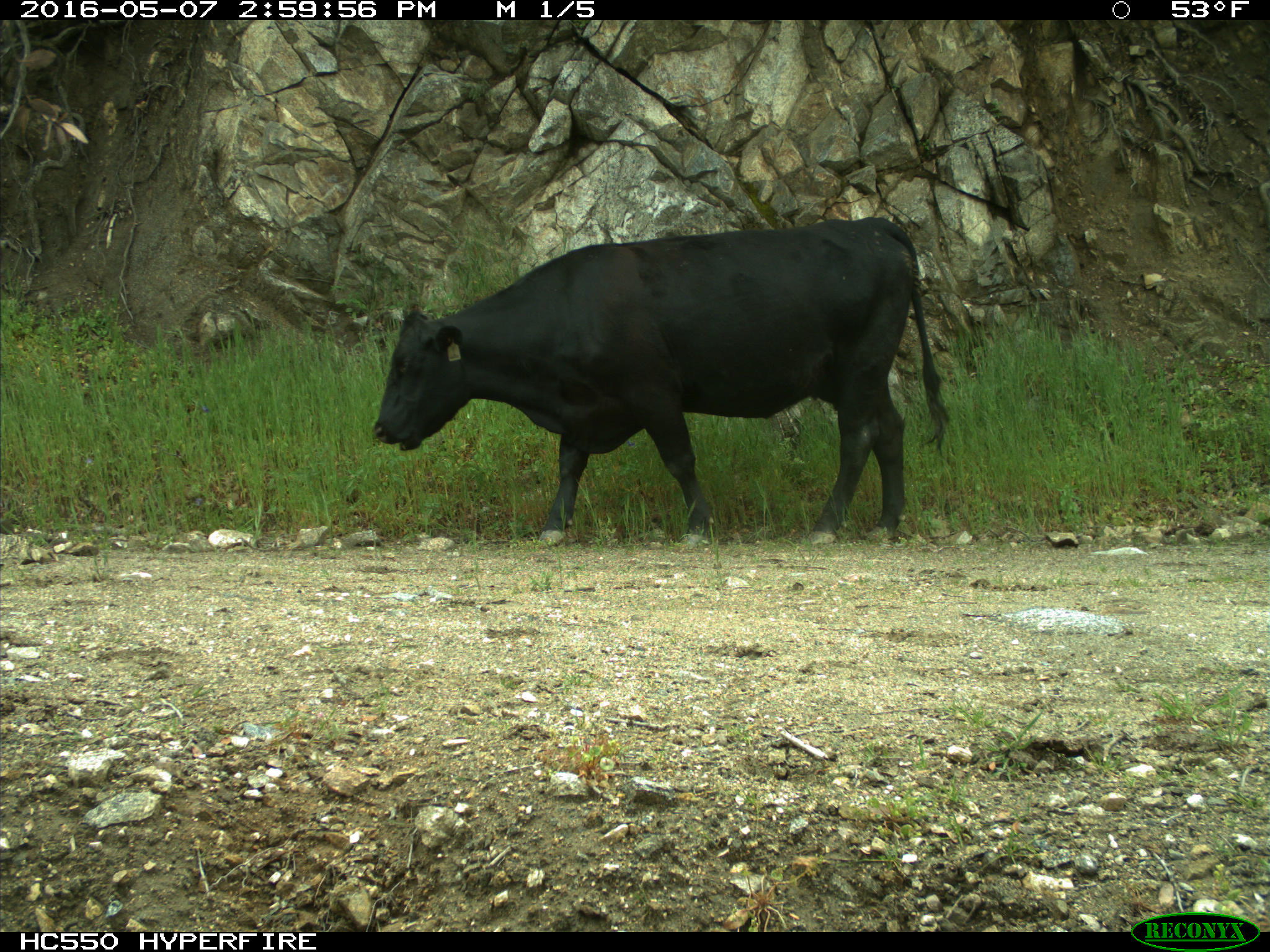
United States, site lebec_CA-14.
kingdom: Animalia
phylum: Chordata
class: Mammalia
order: Artiodactyla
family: Bovidae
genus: Bos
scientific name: Bos taurus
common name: domestic cow